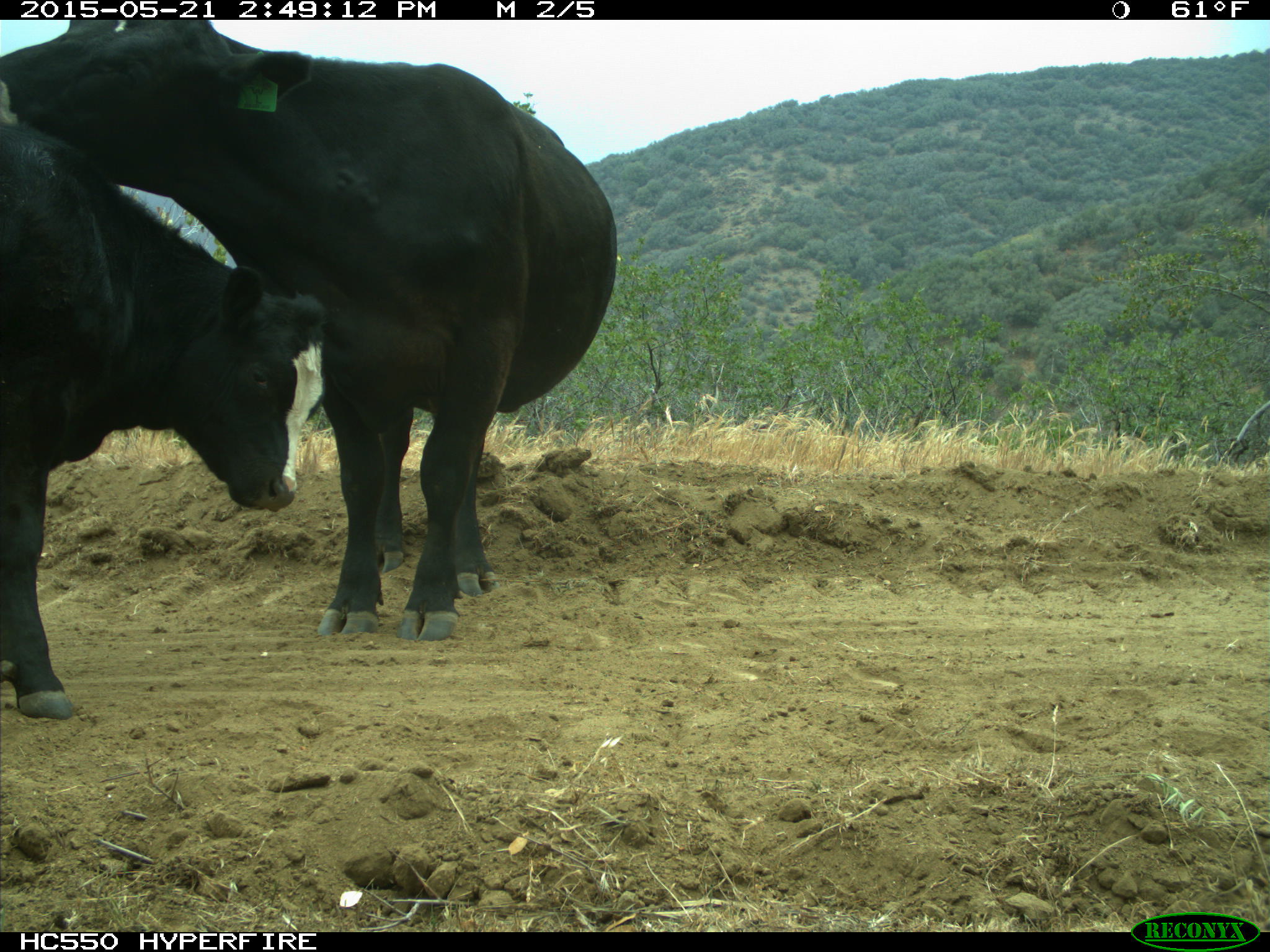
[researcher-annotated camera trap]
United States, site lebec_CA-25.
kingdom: Animalia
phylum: Chordata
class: Mammalia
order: Artiodactyla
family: Bovidae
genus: Bos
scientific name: Bos taurus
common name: domestic cow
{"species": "Bos taurus (domestic cow)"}